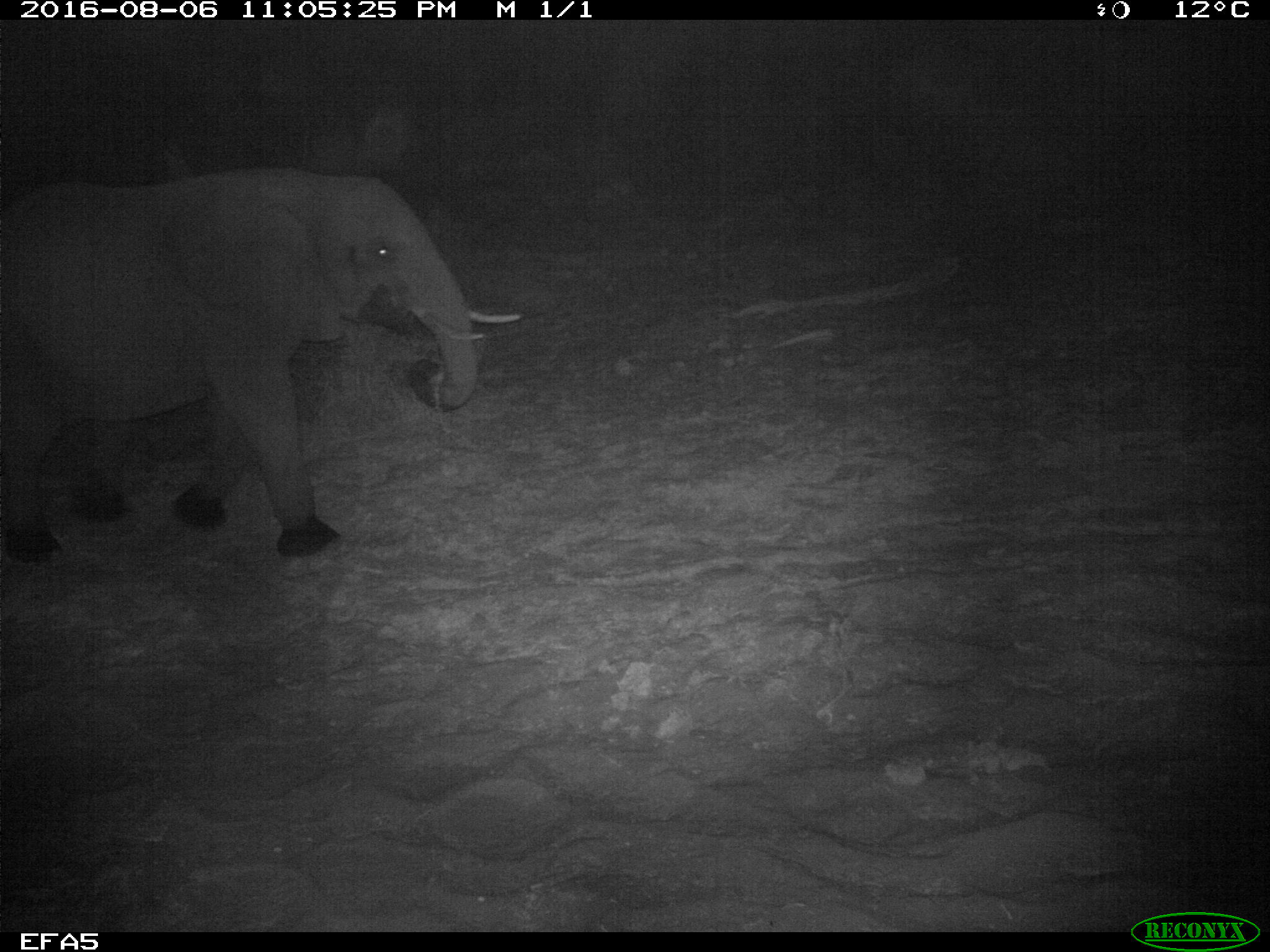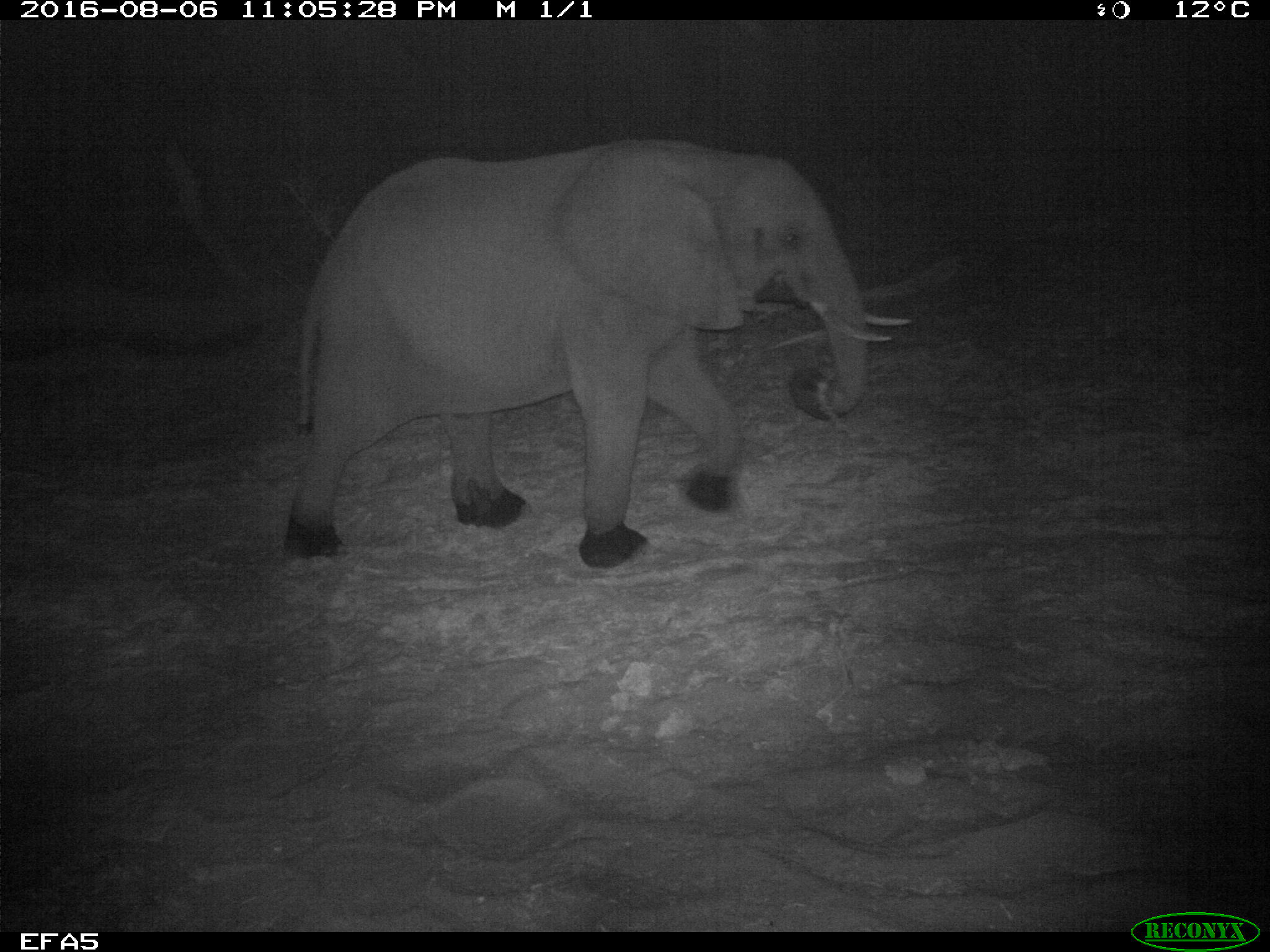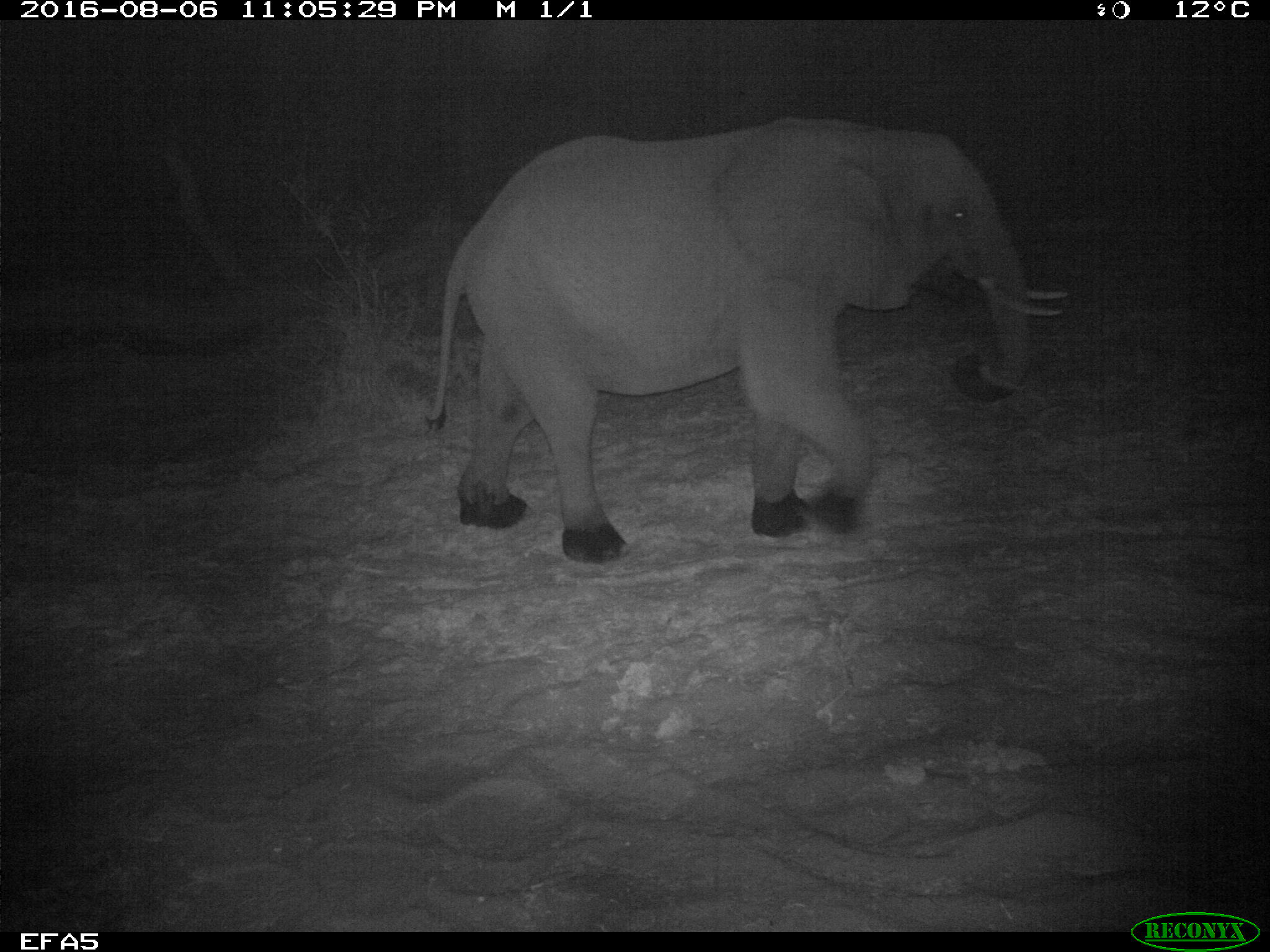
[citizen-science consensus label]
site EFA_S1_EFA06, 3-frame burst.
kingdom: Animalia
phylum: Chordata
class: Mammalia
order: Proboscidea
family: Elephantidae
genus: Loxodonta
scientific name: Loxodonta africana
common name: african bush elephant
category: elephant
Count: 1.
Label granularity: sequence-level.